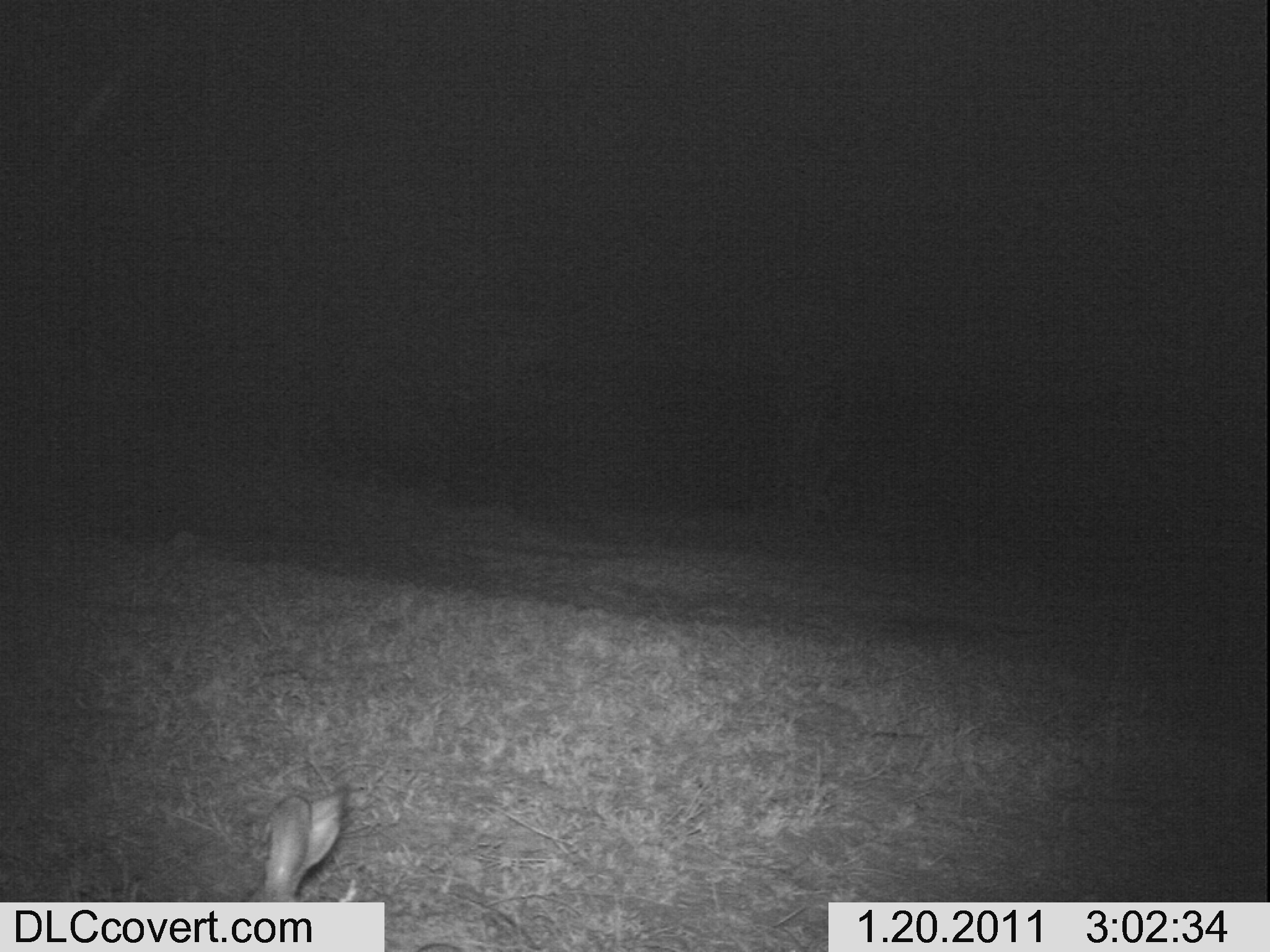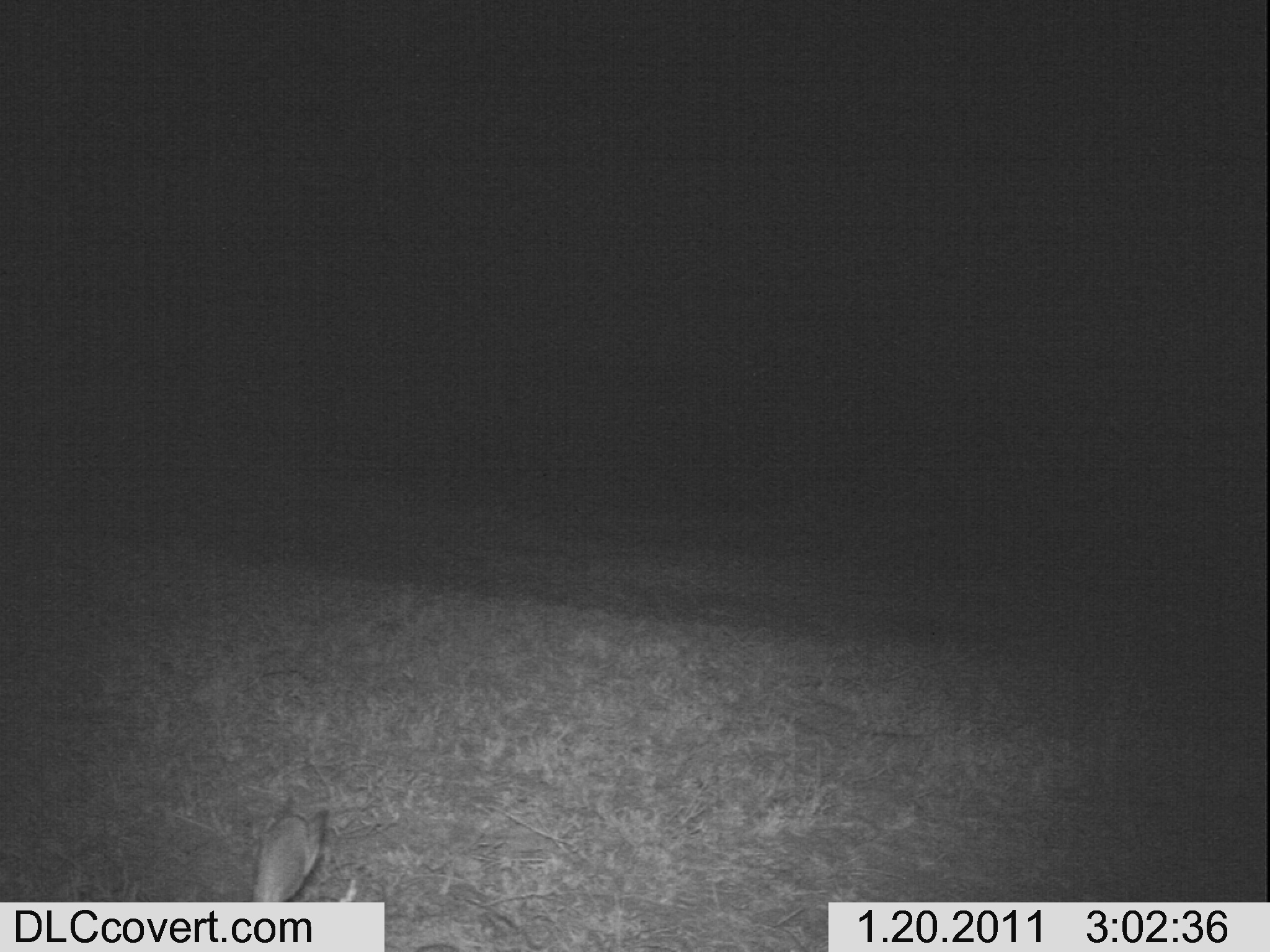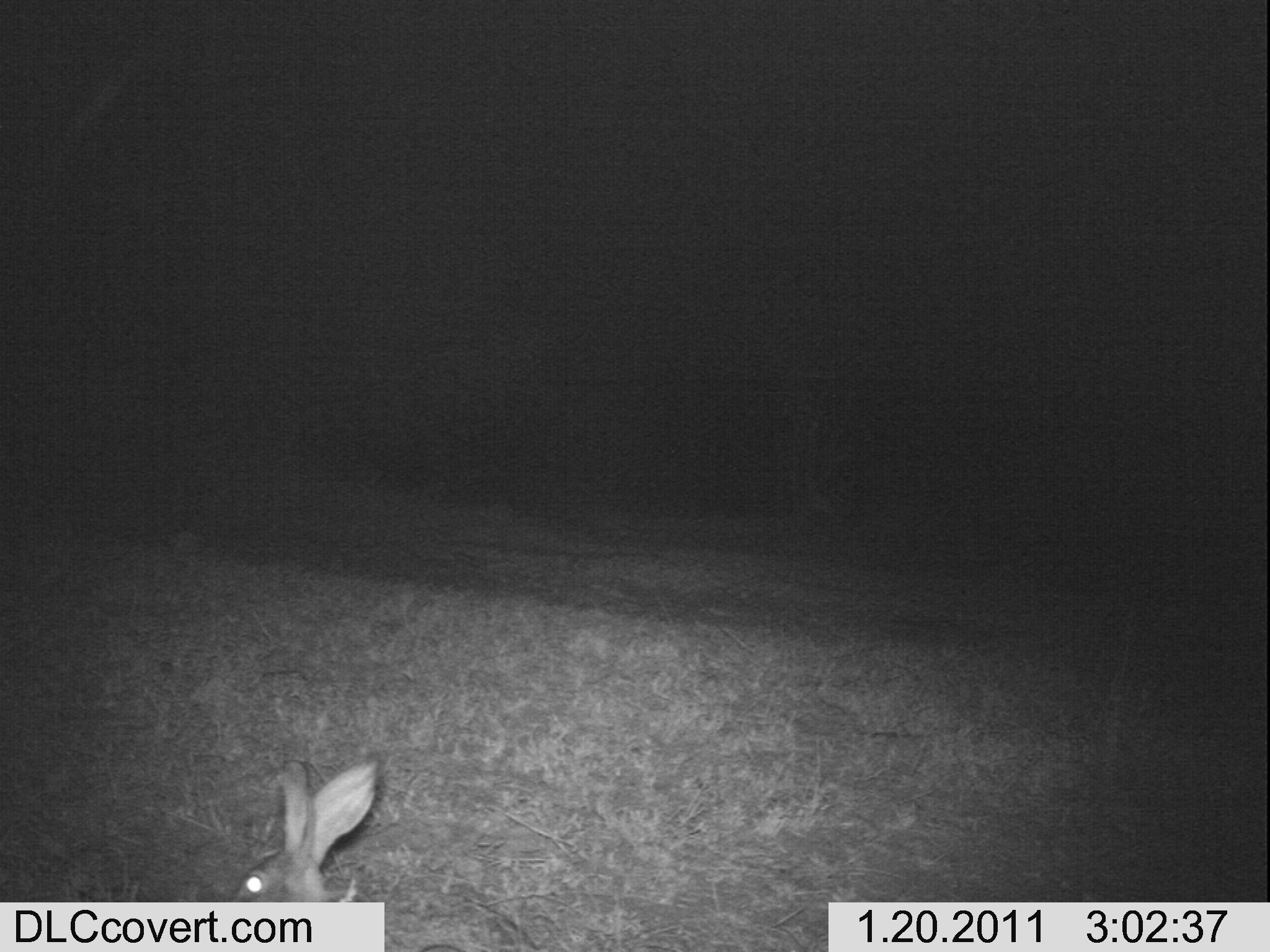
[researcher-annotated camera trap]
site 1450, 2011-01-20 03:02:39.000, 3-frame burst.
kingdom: Animalia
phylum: Chordata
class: Mammalia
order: Lagomorpha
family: Leporidae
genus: Lepus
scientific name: Lepus saxatilis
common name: scrub hare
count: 1